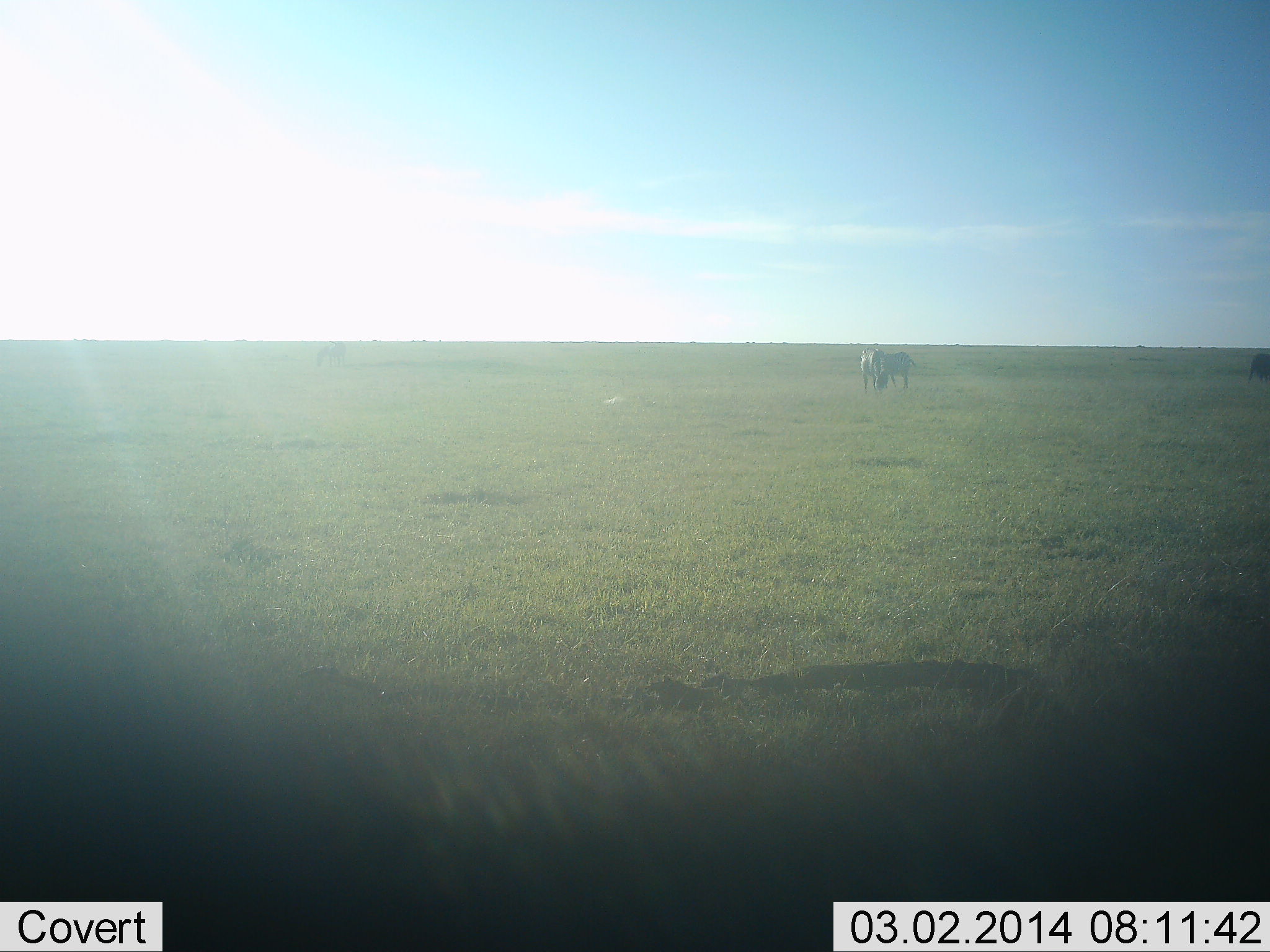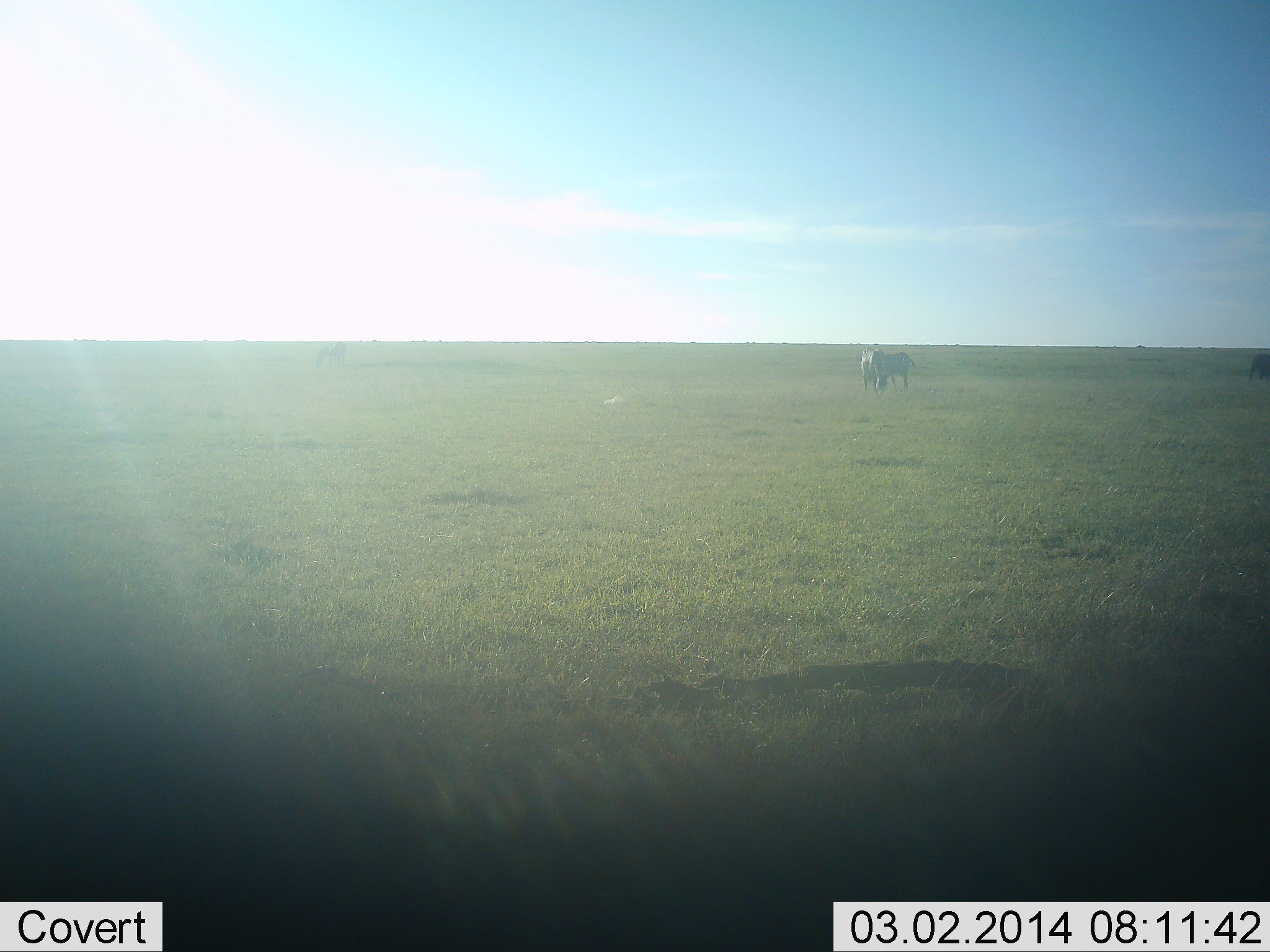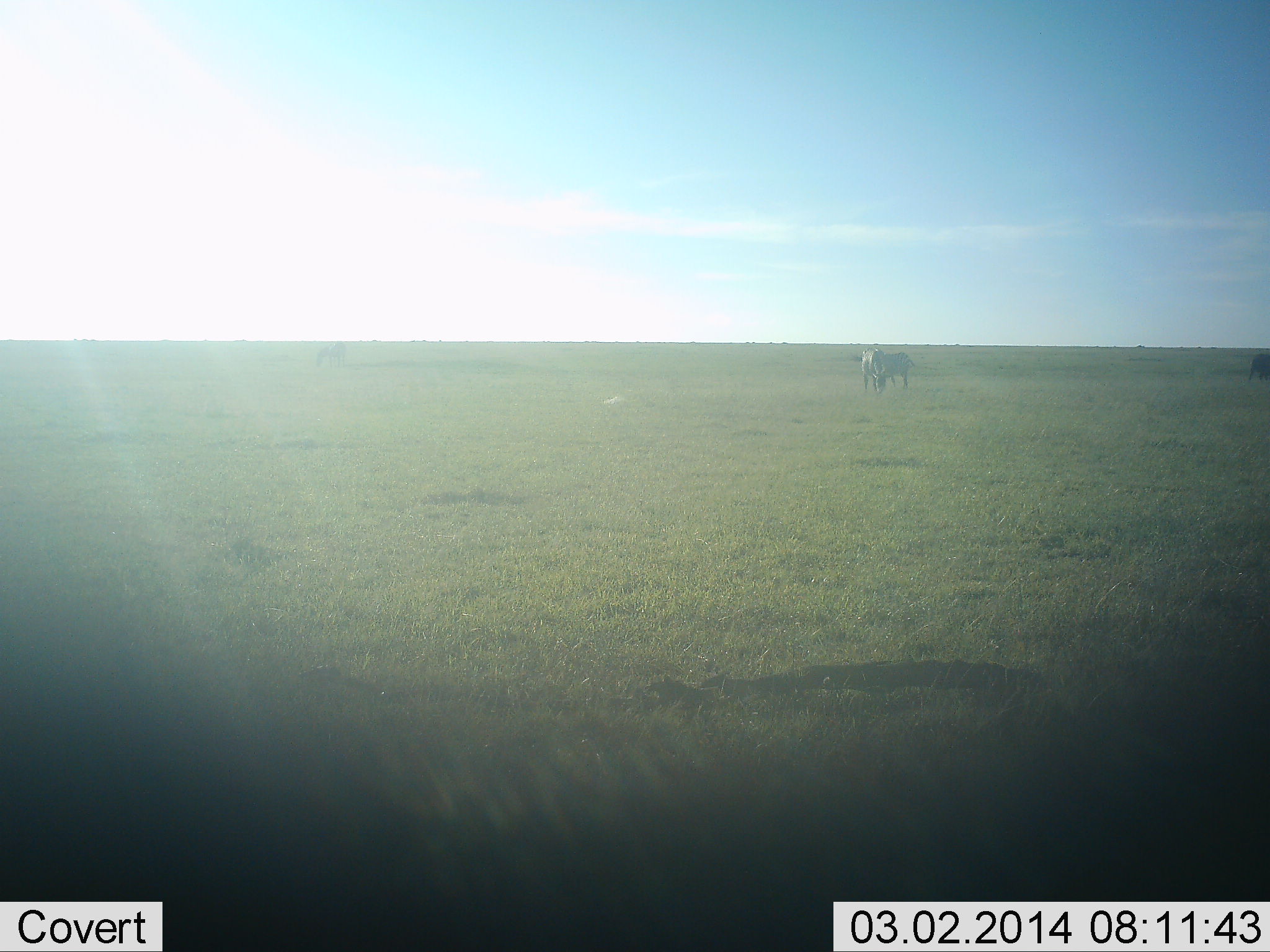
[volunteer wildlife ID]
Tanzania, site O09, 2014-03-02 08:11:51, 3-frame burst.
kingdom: Animalia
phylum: Chordata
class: Mammalia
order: Perissodactyla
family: Equidae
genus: Equus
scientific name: Equus quagga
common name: plains zebra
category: zebra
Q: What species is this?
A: Zebra (plains zebra) (Equus quagga).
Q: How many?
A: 2.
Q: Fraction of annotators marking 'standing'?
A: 50%.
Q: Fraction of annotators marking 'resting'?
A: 0%.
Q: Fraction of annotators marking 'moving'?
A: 0%.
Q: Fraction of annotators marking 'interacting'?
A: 0%.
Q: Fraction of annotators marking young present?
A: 0%.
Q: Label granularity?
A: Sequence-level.